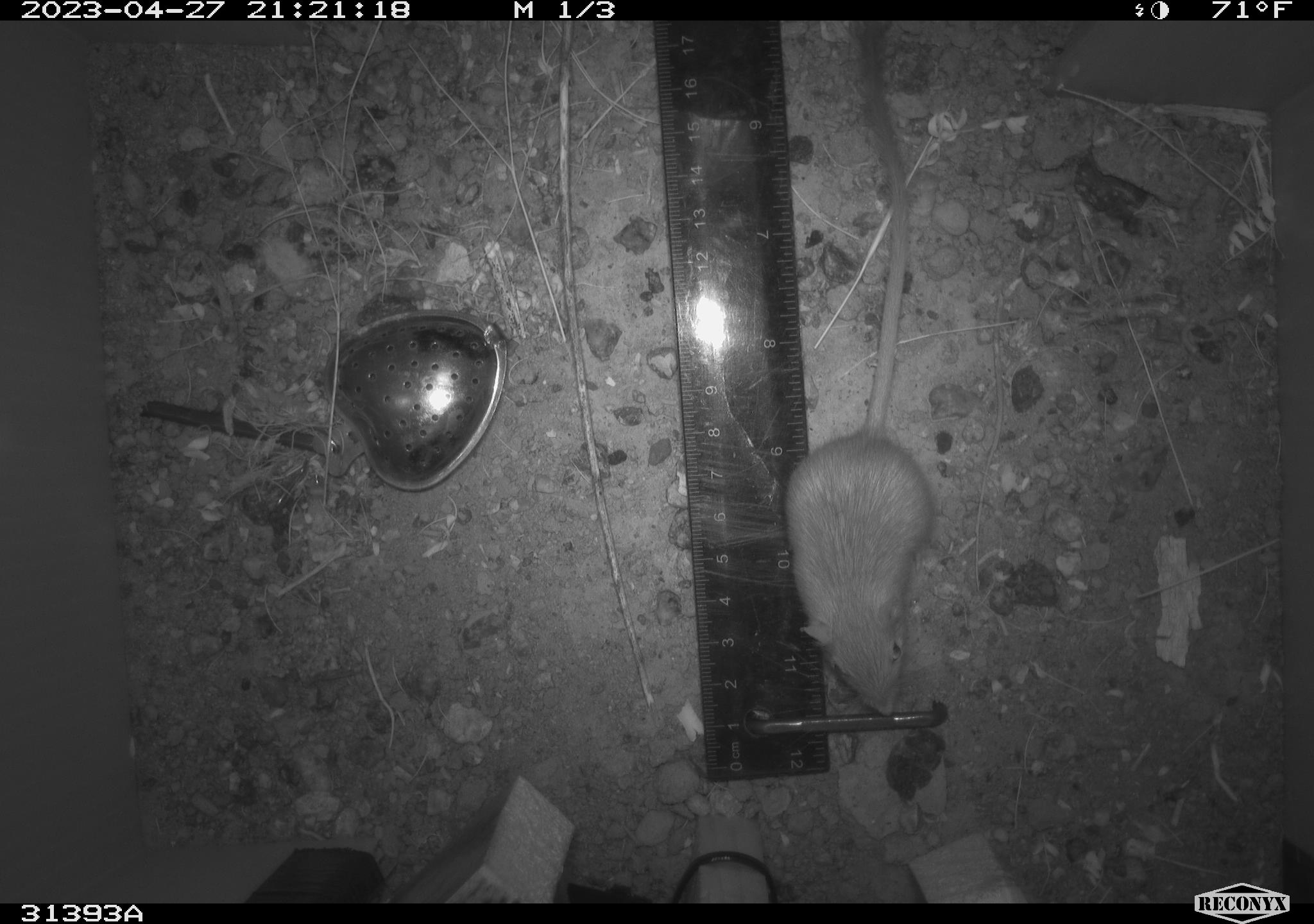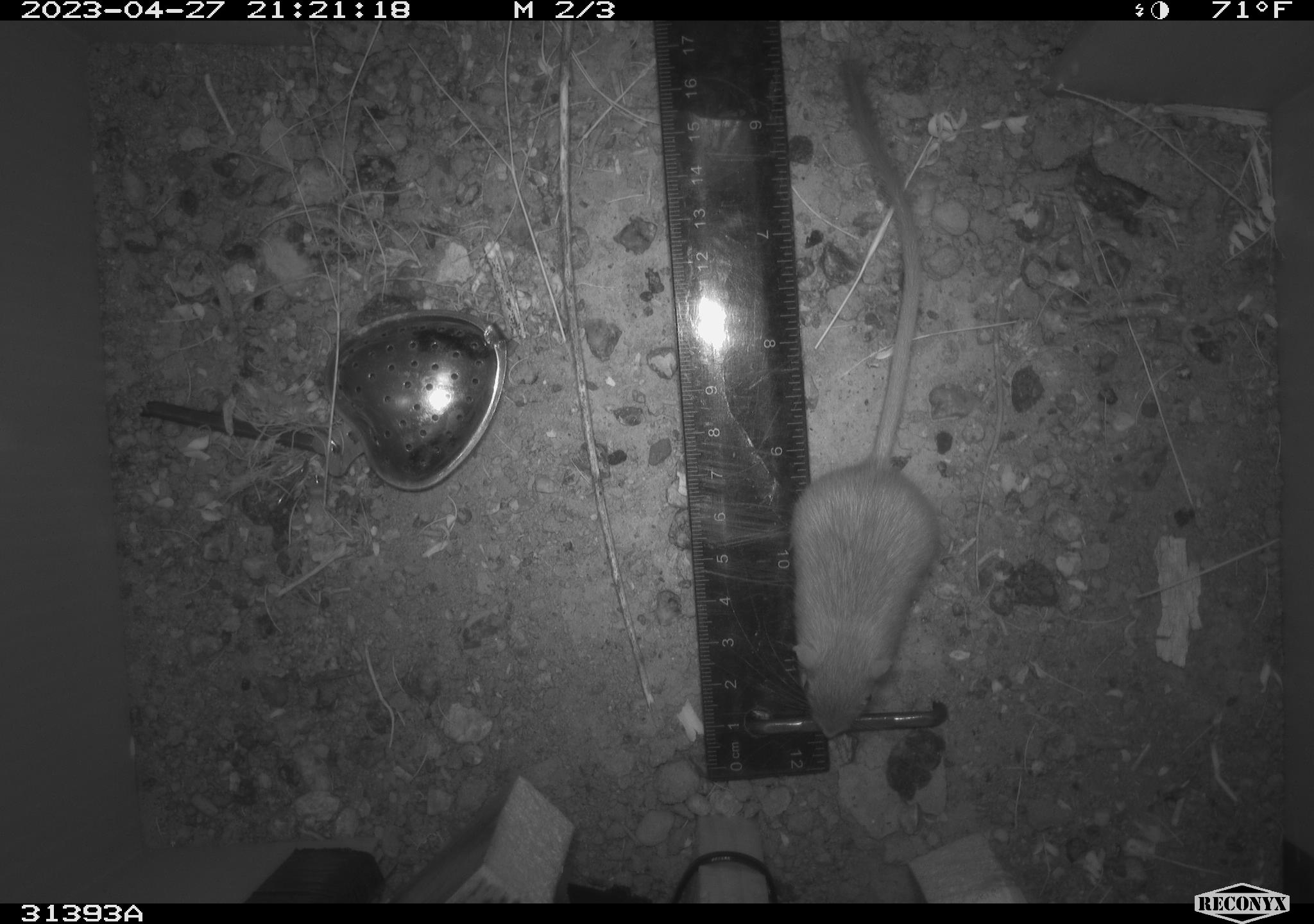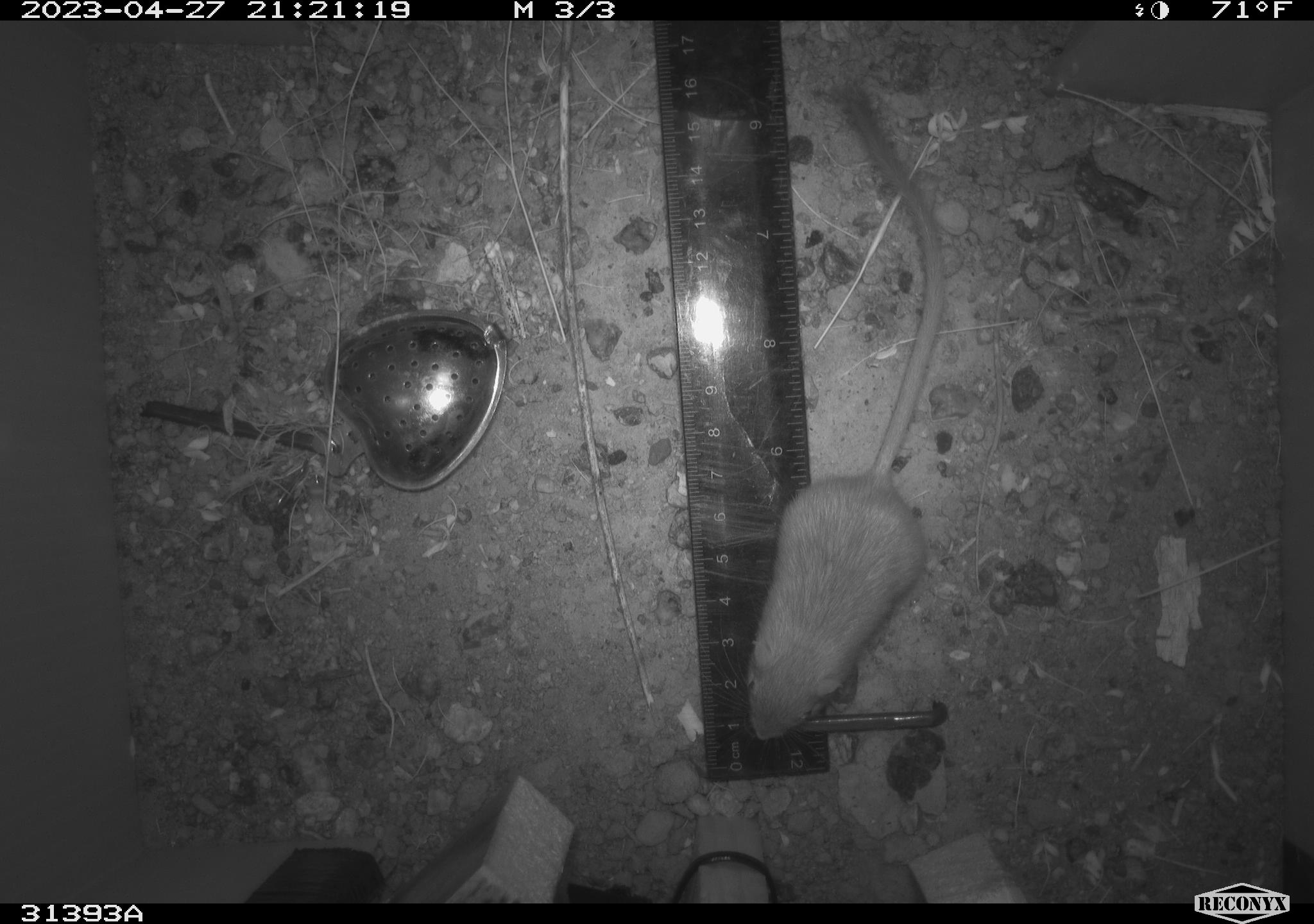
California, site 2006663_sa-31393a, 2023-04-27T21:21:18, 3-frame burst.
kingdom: Animalia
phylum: Chordata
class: Mammalia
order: Rodentia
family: Heteromyidae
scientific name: Heteromyidae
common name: kangaroo rats and pocket mice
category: heteromyidae family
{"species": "heteromyidae family (kangaroo rats and pocket mice) (Heteromyidae)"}